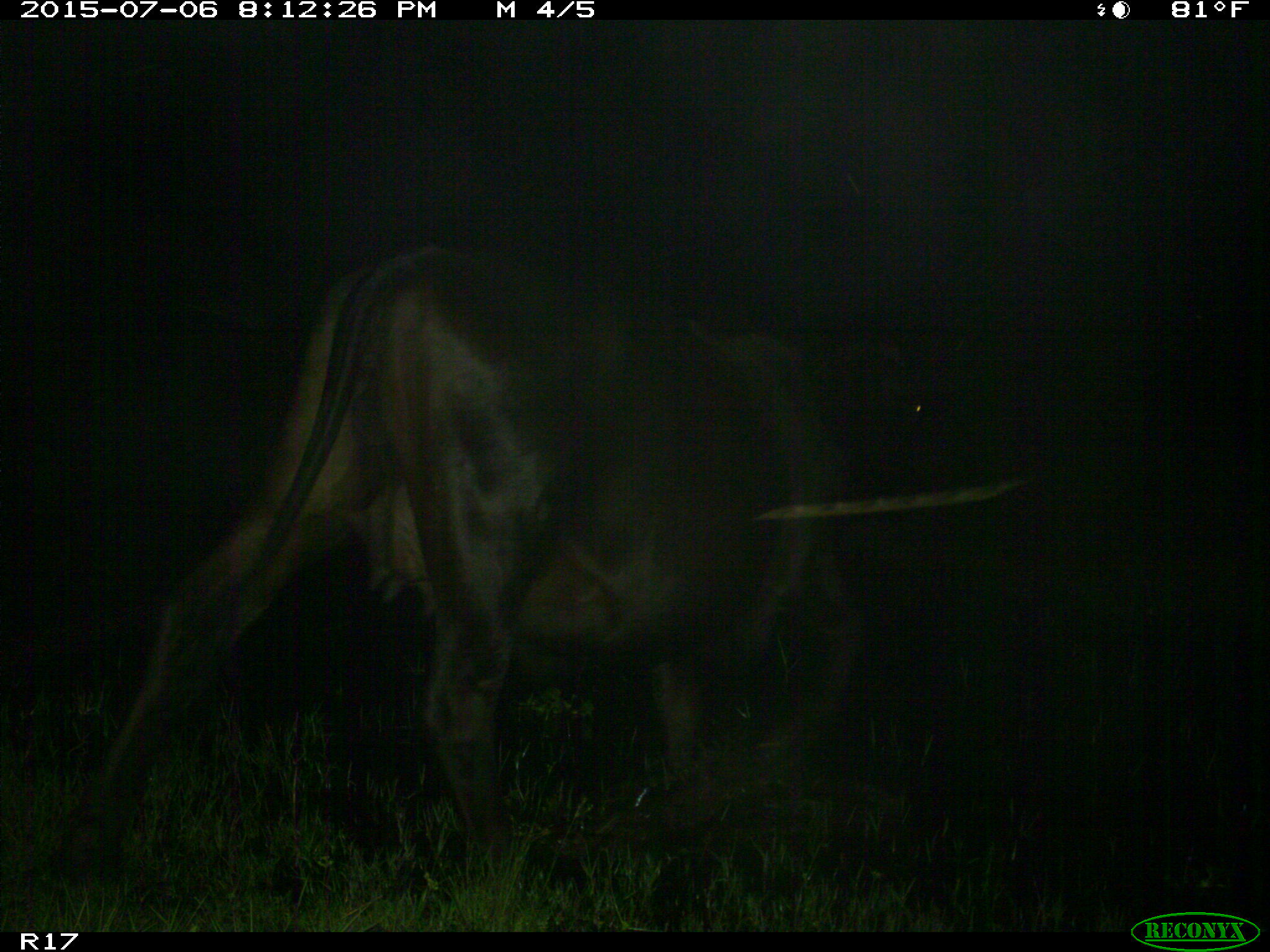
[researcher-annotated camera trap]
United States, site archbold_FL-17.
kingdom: Animalia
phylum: Chordata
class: Mammalia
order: Artiodactyla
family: Bovidae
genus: Bos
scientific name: Bos taurus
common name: domestic cow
Bos taurus (domestic cow).